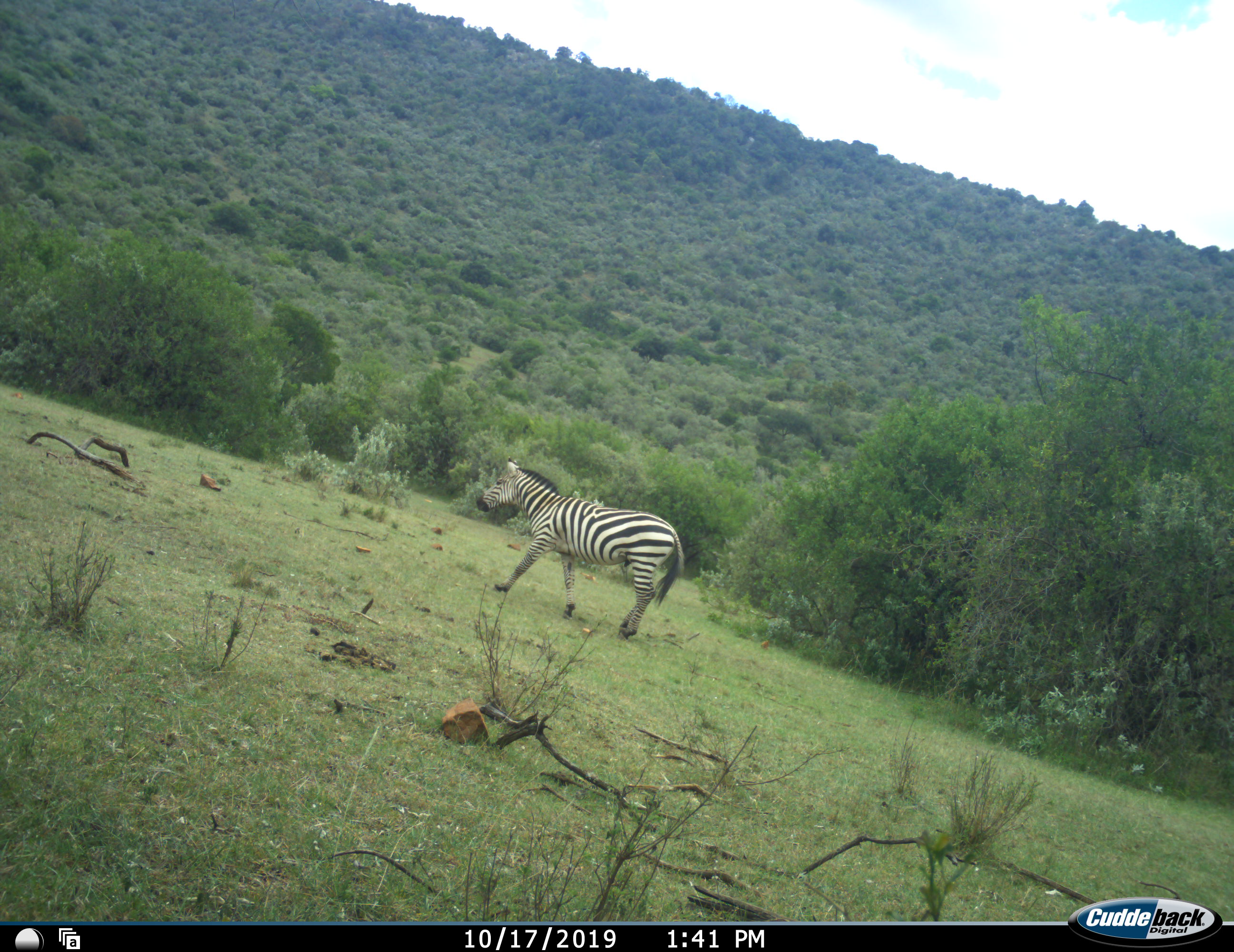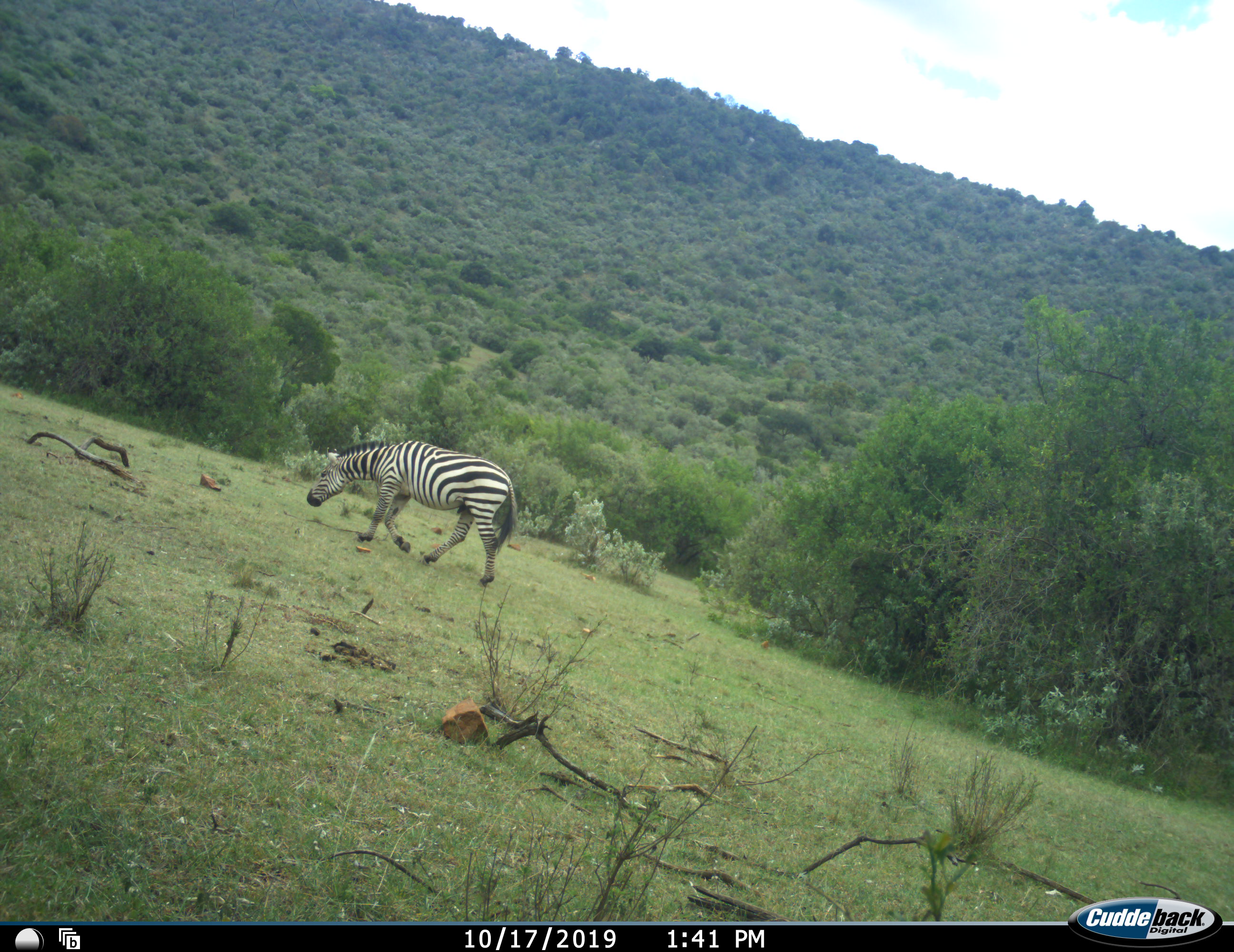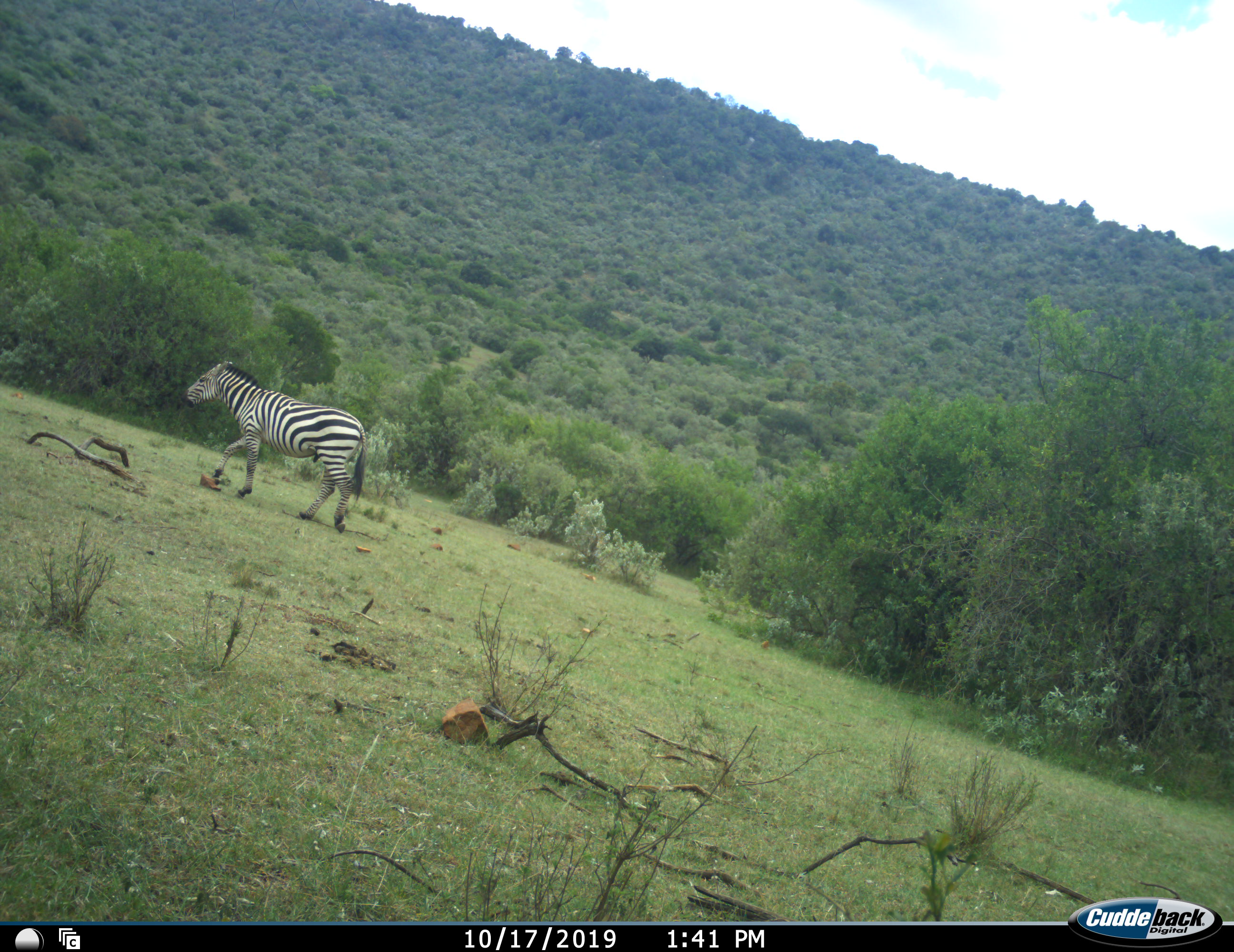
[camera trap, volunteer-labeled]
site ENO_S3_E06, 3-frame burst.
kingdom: Animalia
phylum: Chordata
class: Mammalia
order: Perissodactyla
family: Equidae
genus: Equus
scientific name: Equus quagga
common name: plains zebra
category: zebraplains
Zebraplains (plains zebra) (Equus quagga), count 1. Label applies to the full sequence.